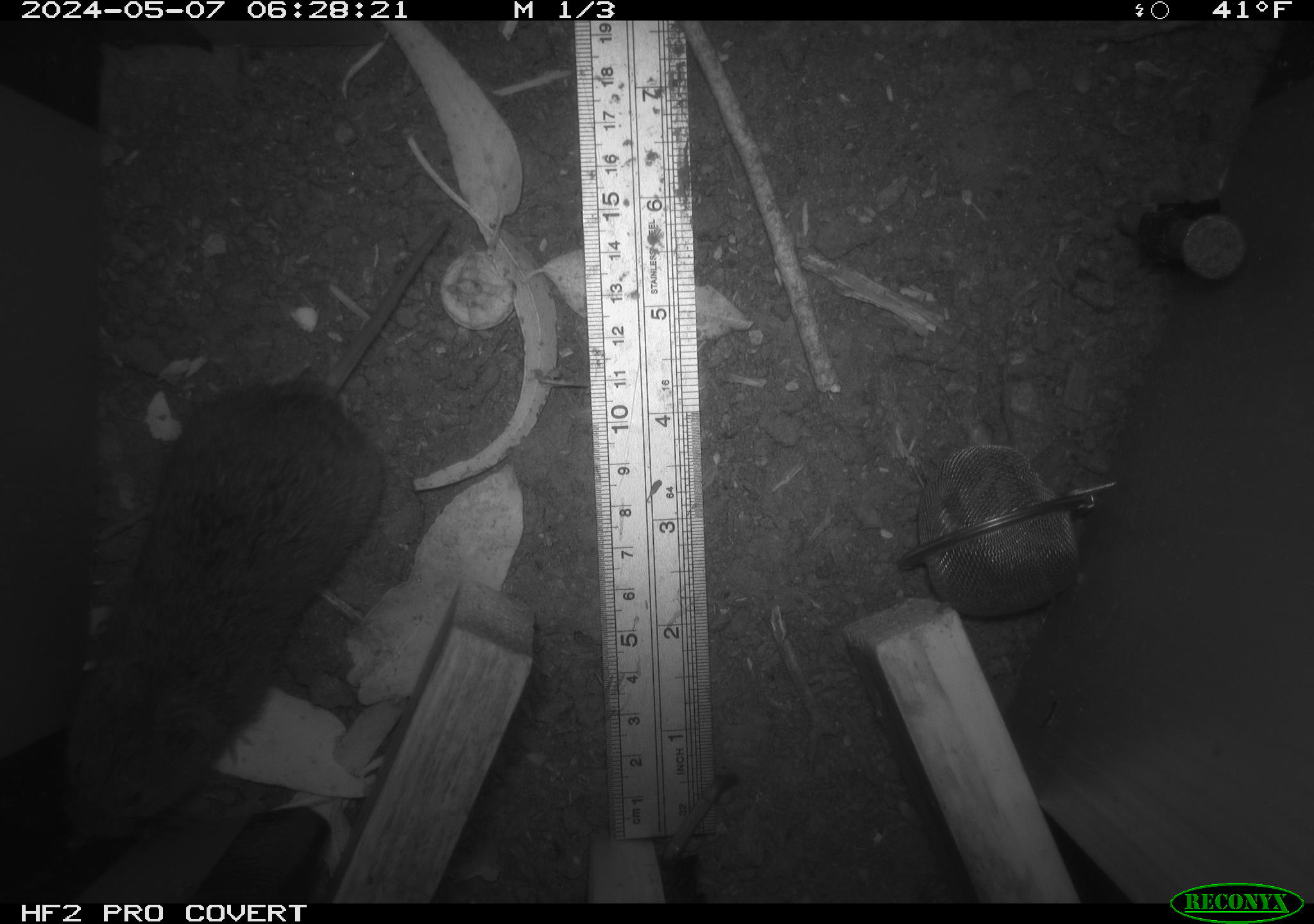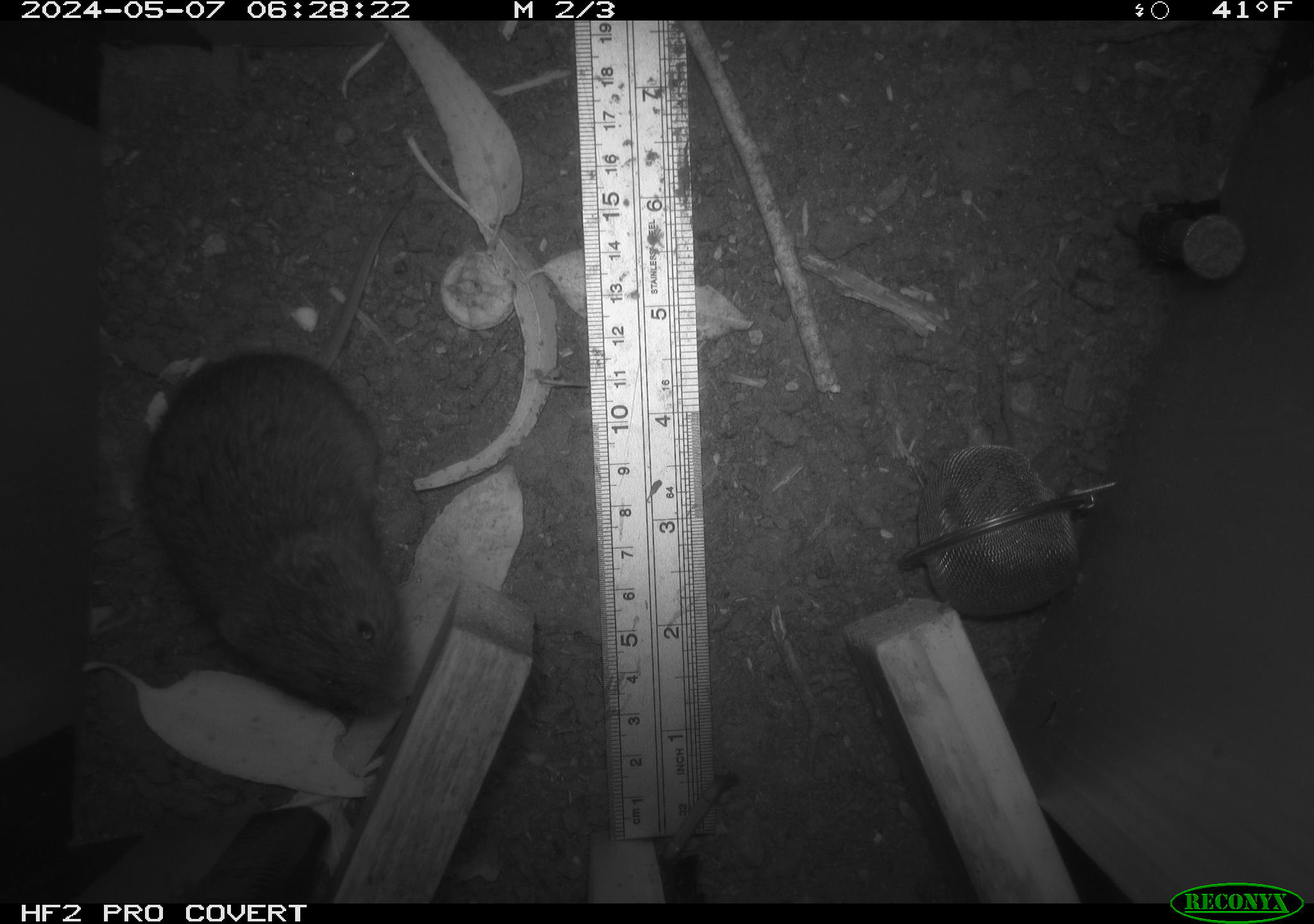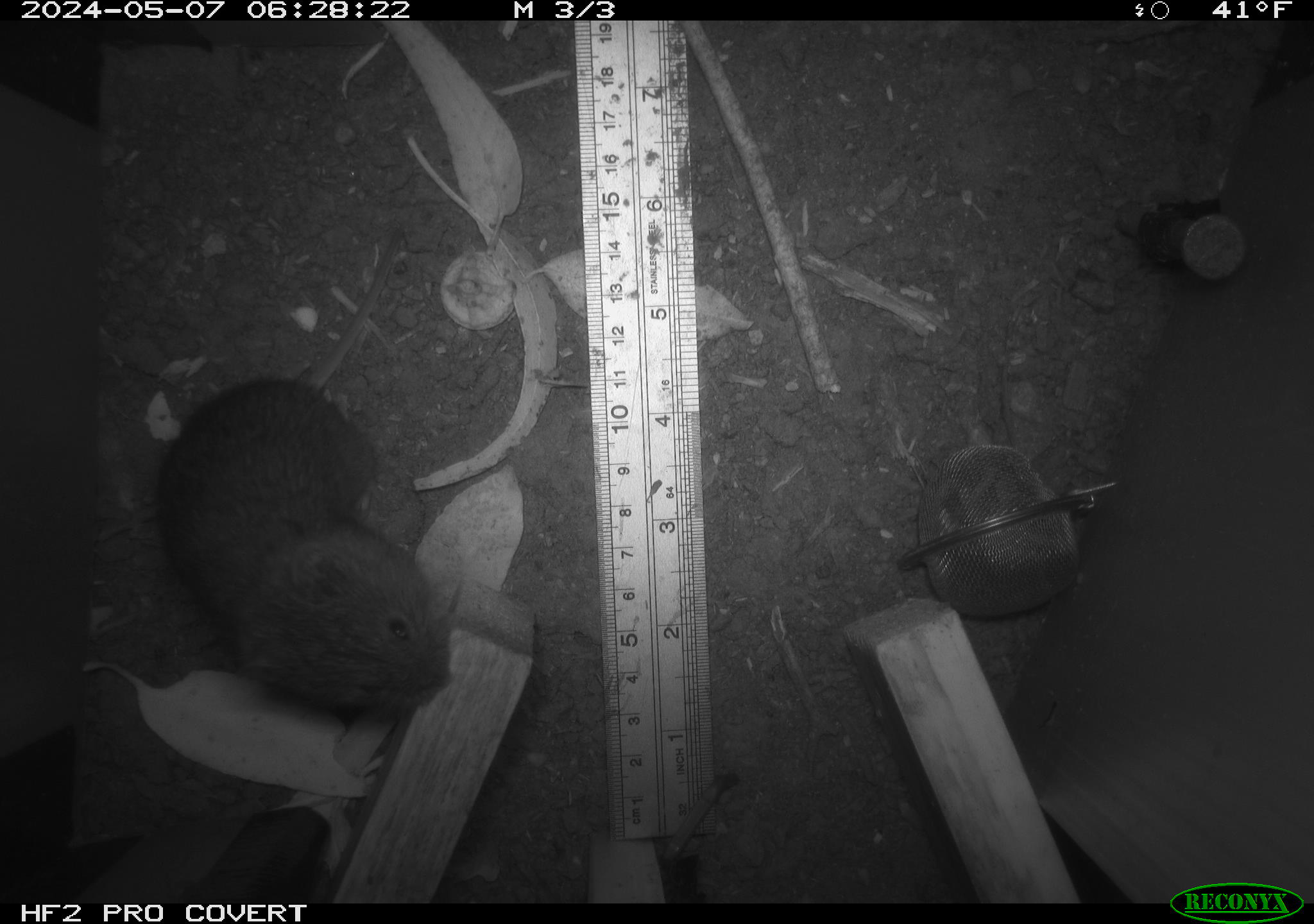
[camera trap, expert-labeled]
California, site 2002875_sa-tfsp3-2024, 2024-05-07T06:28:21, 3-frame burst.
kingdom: Animalia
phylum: Chordata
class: Mammalia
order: Rodentia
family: Cricetidae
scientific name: Arvicolinae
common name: voles, lemmings, and muskrats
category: arvicolinae subfamily